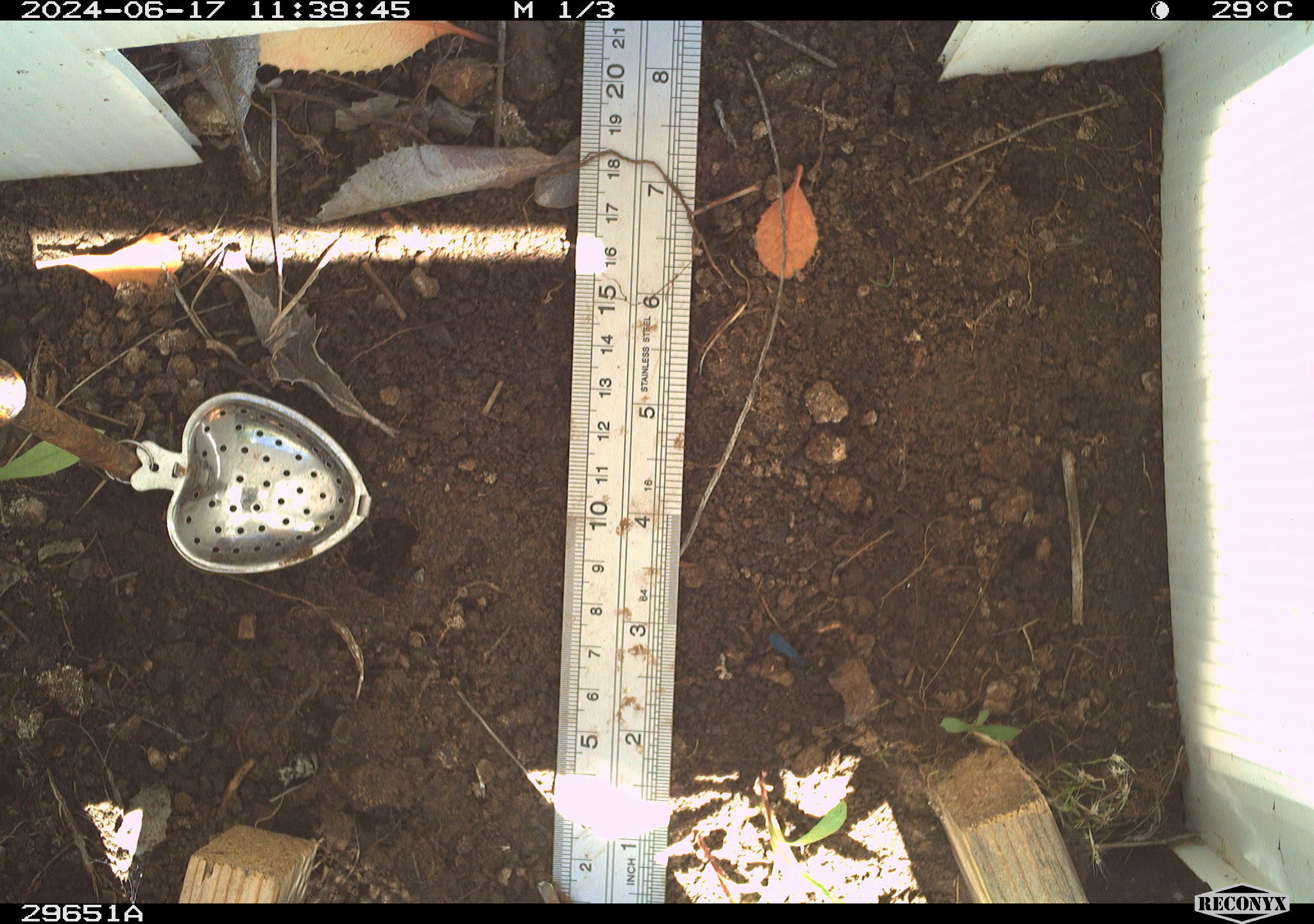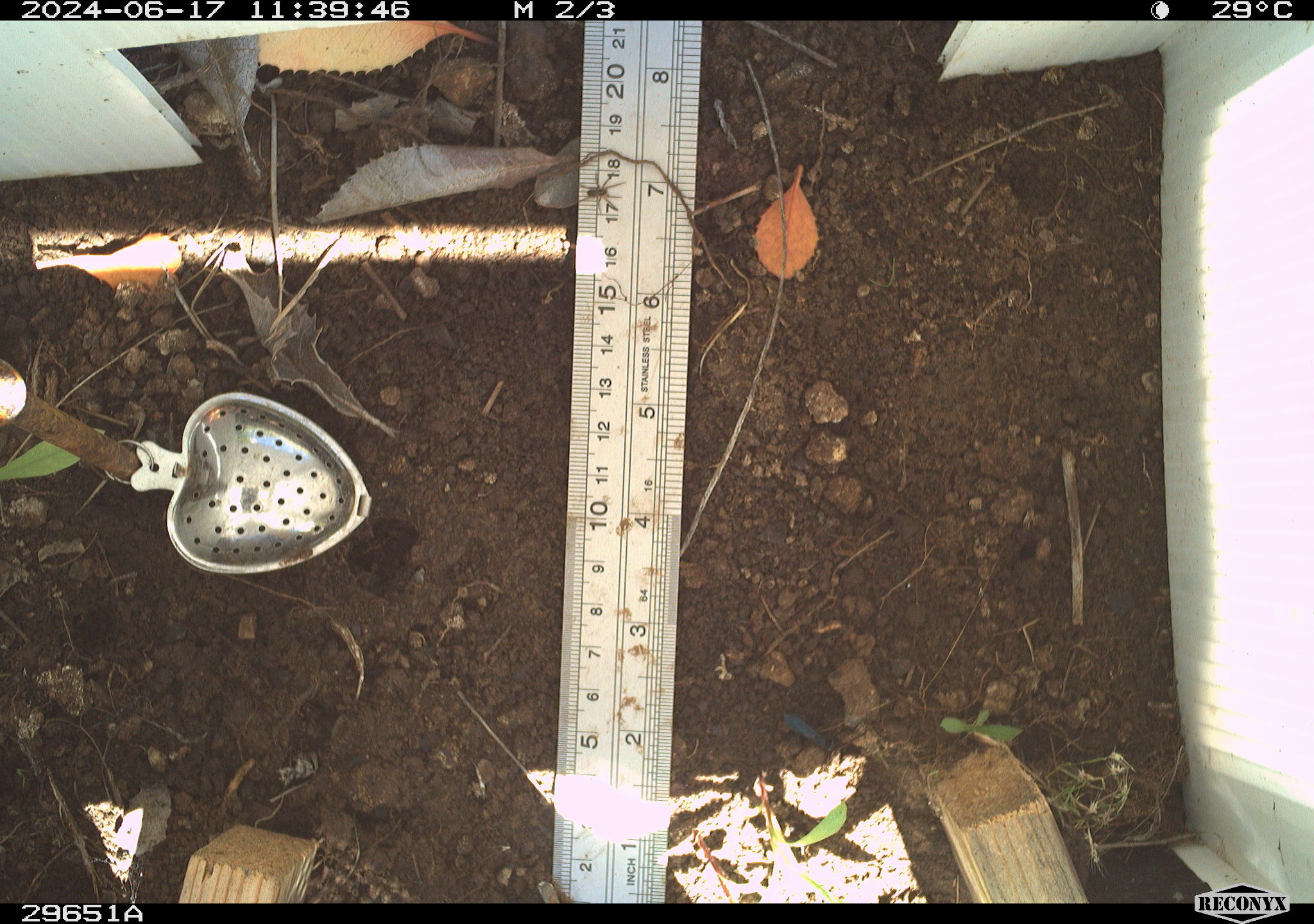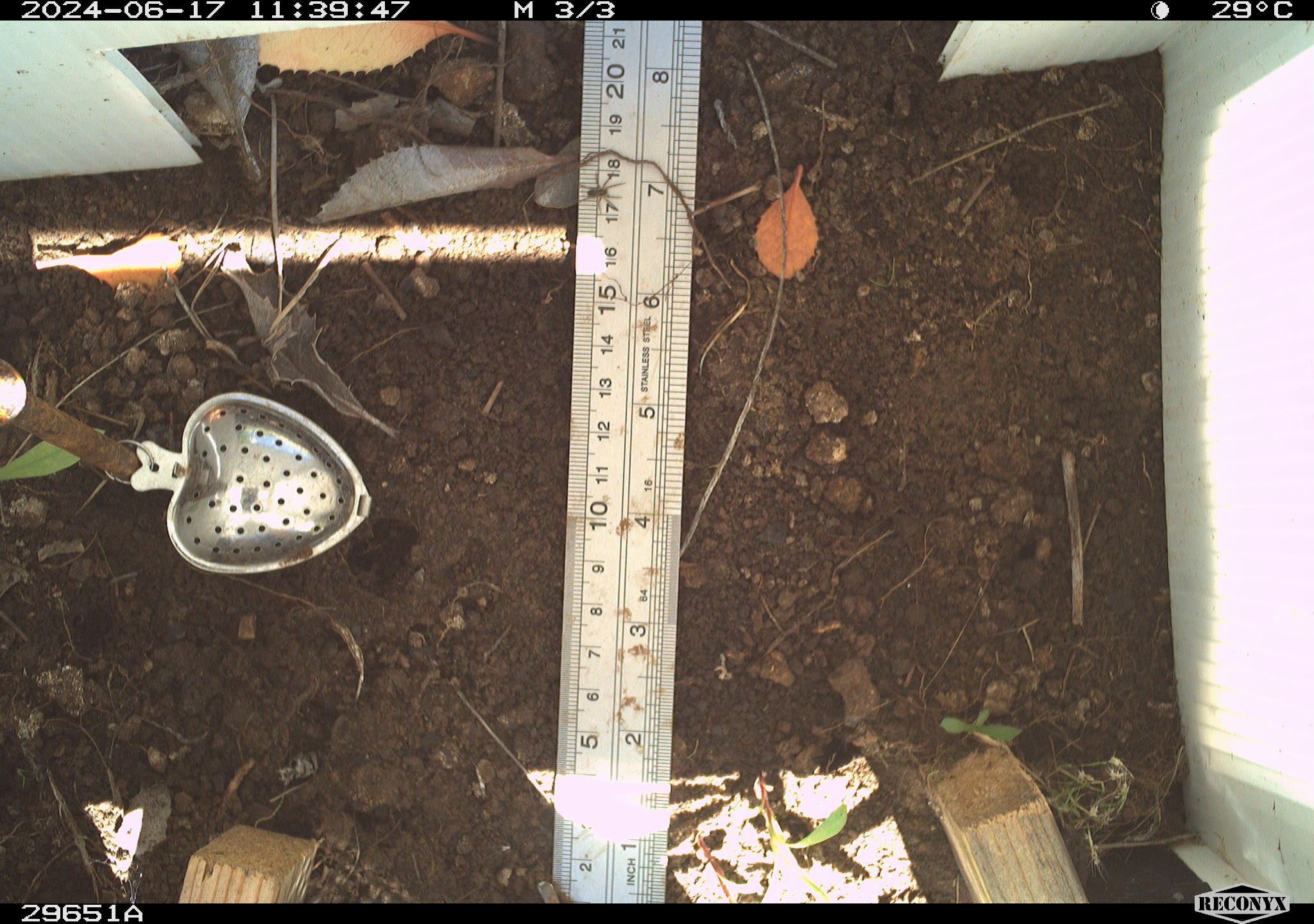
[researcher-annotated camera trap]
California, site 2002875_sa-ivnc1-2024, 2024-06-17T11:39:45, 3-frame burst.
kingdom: Animalia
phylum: Arthropoda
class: Insecta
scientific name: Insecta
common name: insect